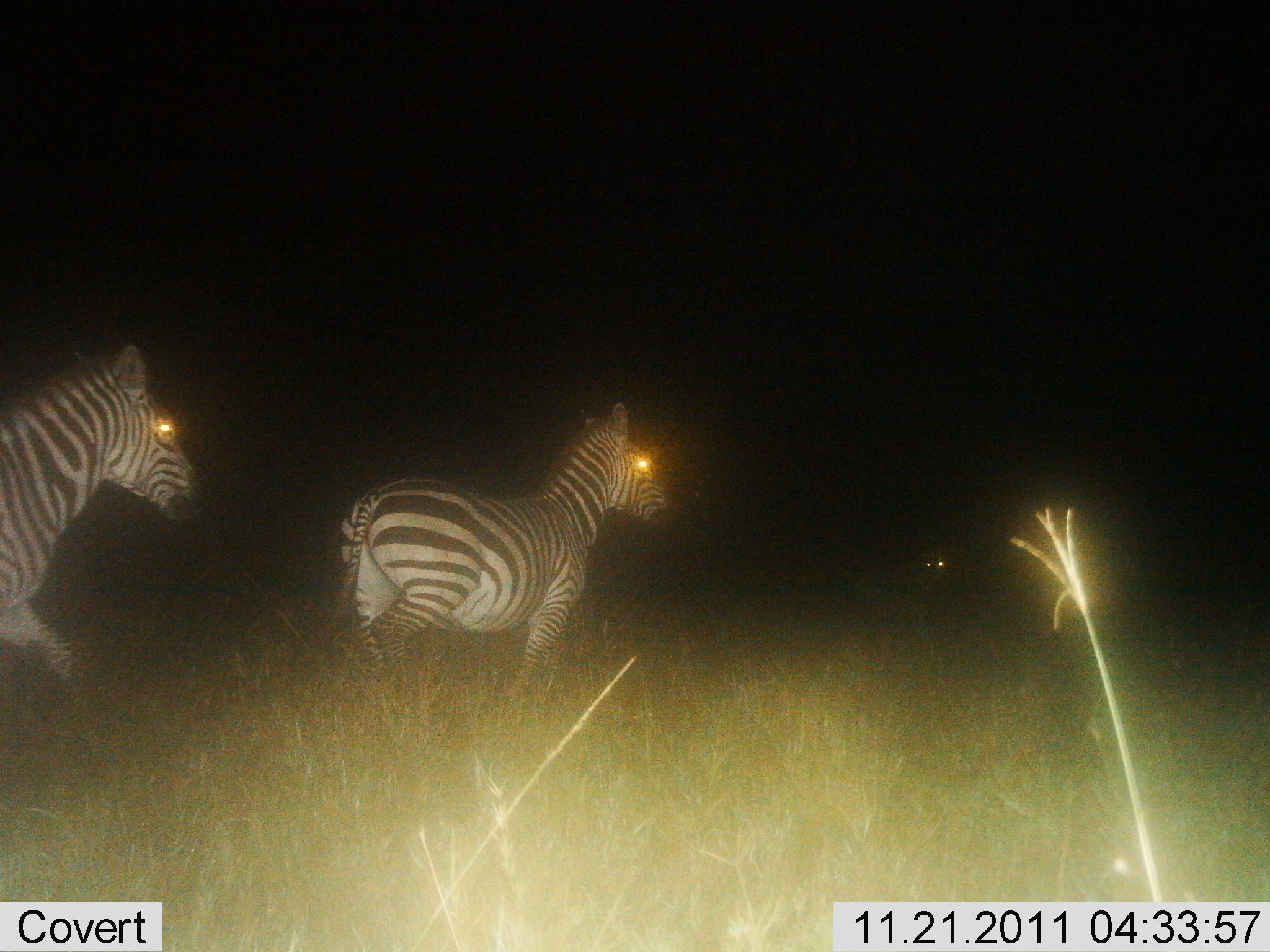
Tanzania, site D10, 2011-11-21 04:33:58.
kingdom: Animalia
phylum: Chordata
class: Mammalia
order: Perissodactyla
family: Equidae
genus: Equus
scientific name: Equus quagga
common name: plains zebra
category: zebra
Zebra (plains zebra) (Equus quagga), count 2. Behavior (volunteer vote fractions): standing 31%, resting 0%, moving 85%, interacting 0%. Young present (vote fraction): 0%. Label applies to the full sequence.